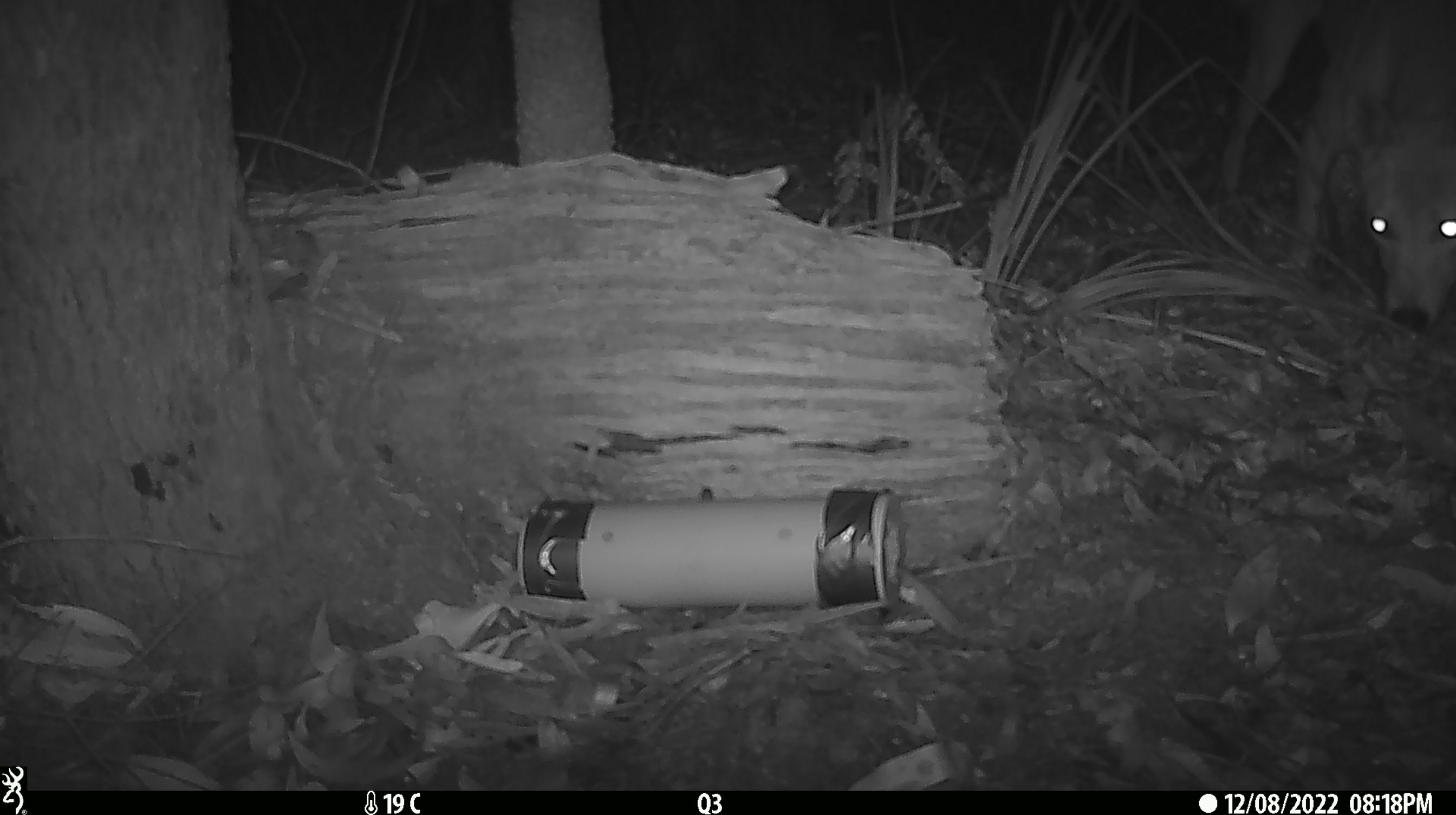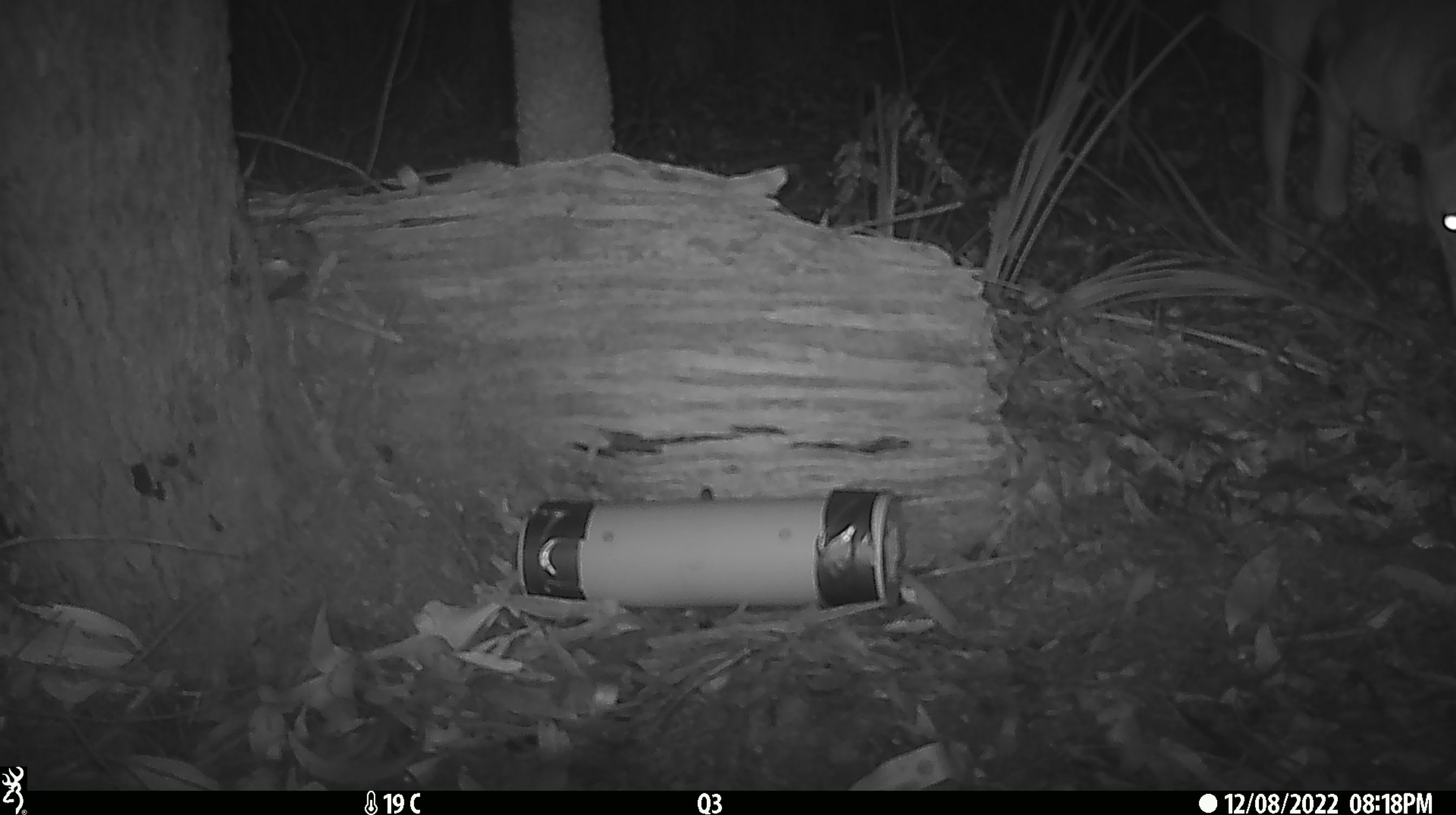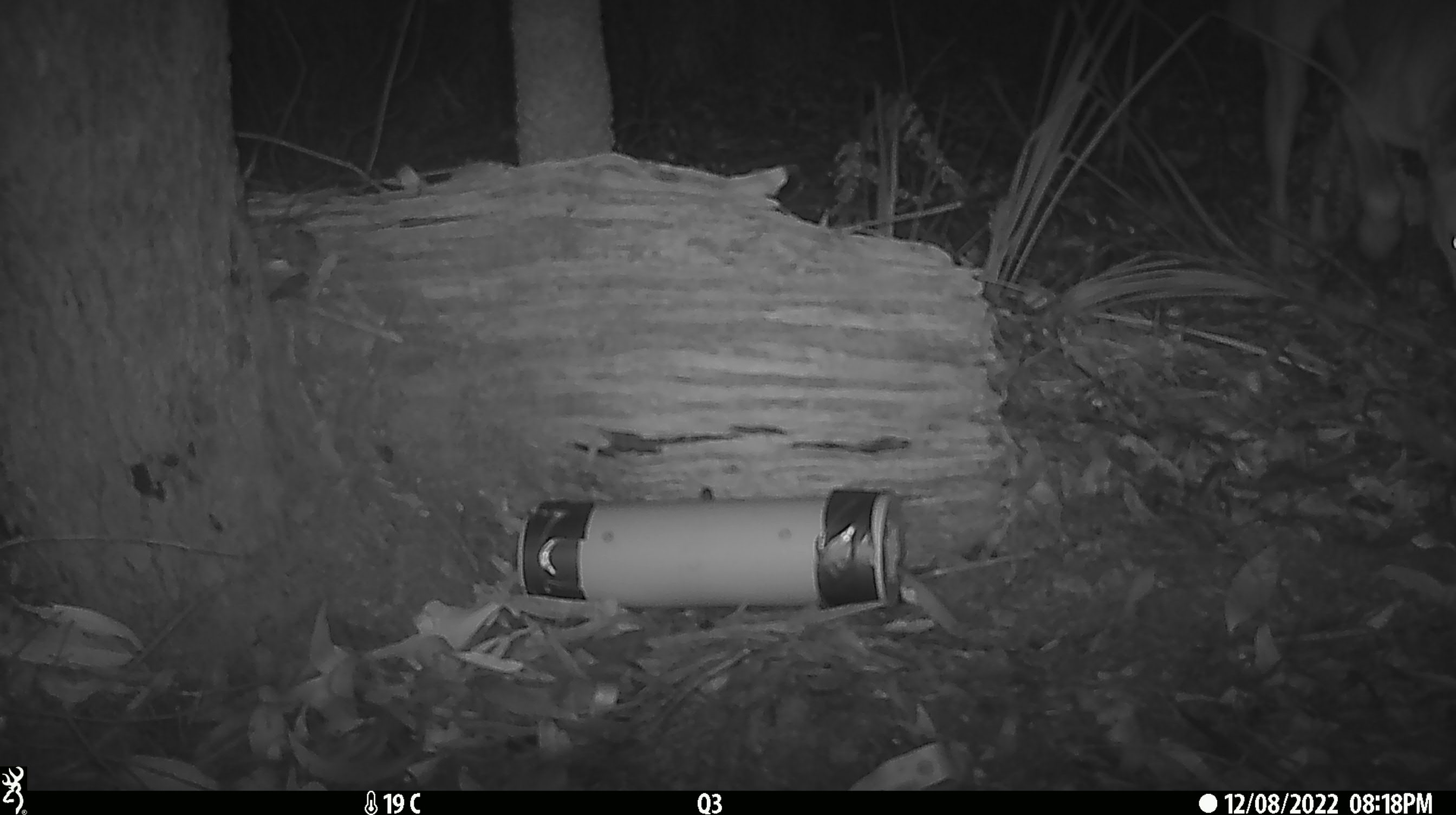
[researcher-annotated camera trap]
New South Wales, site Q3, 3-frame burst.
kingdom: Animalia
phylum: Chordata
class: Mammalia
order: Carnivora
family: Canidae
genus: Canis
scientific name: Canis familiaris dingo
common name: dingo